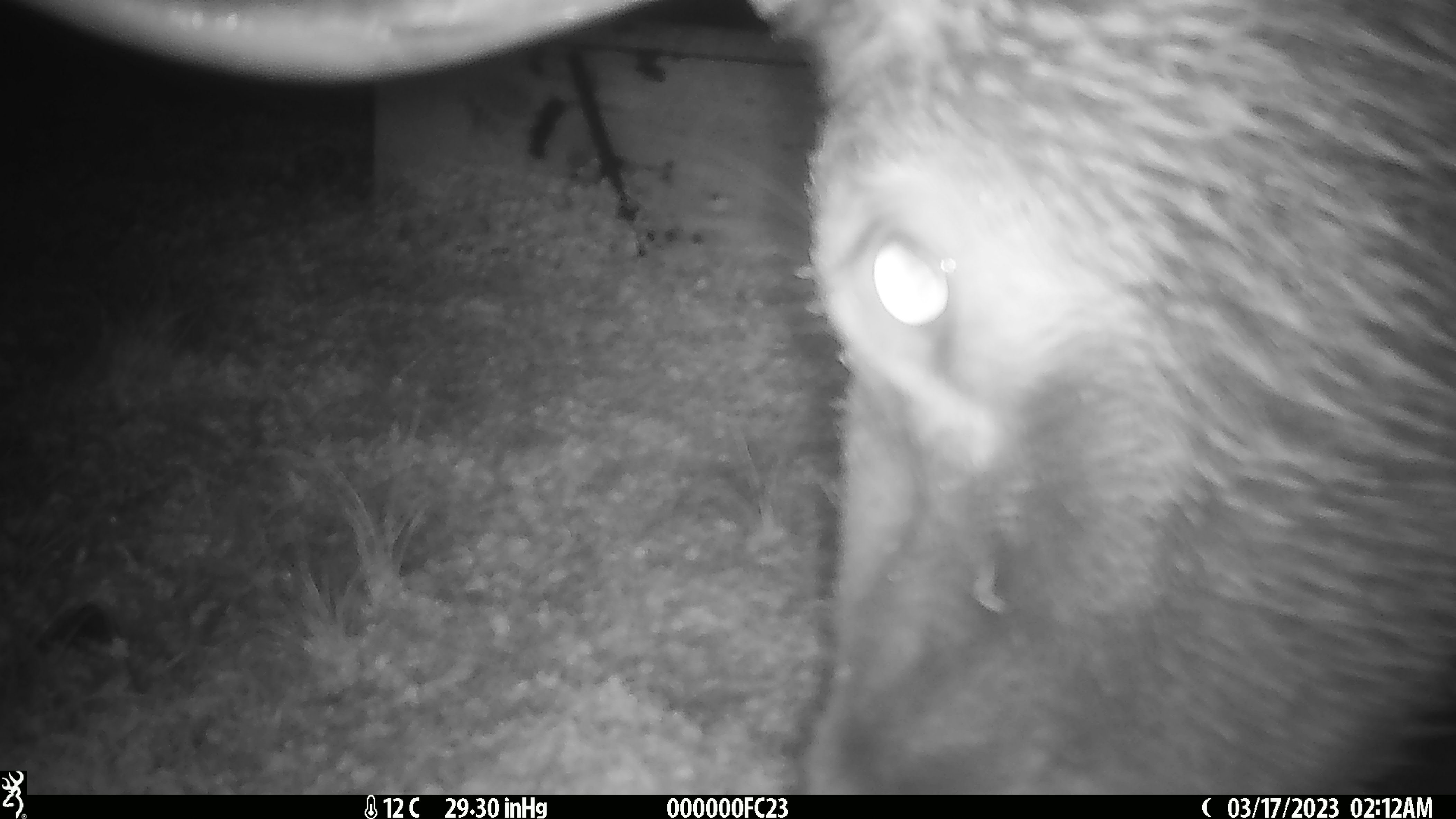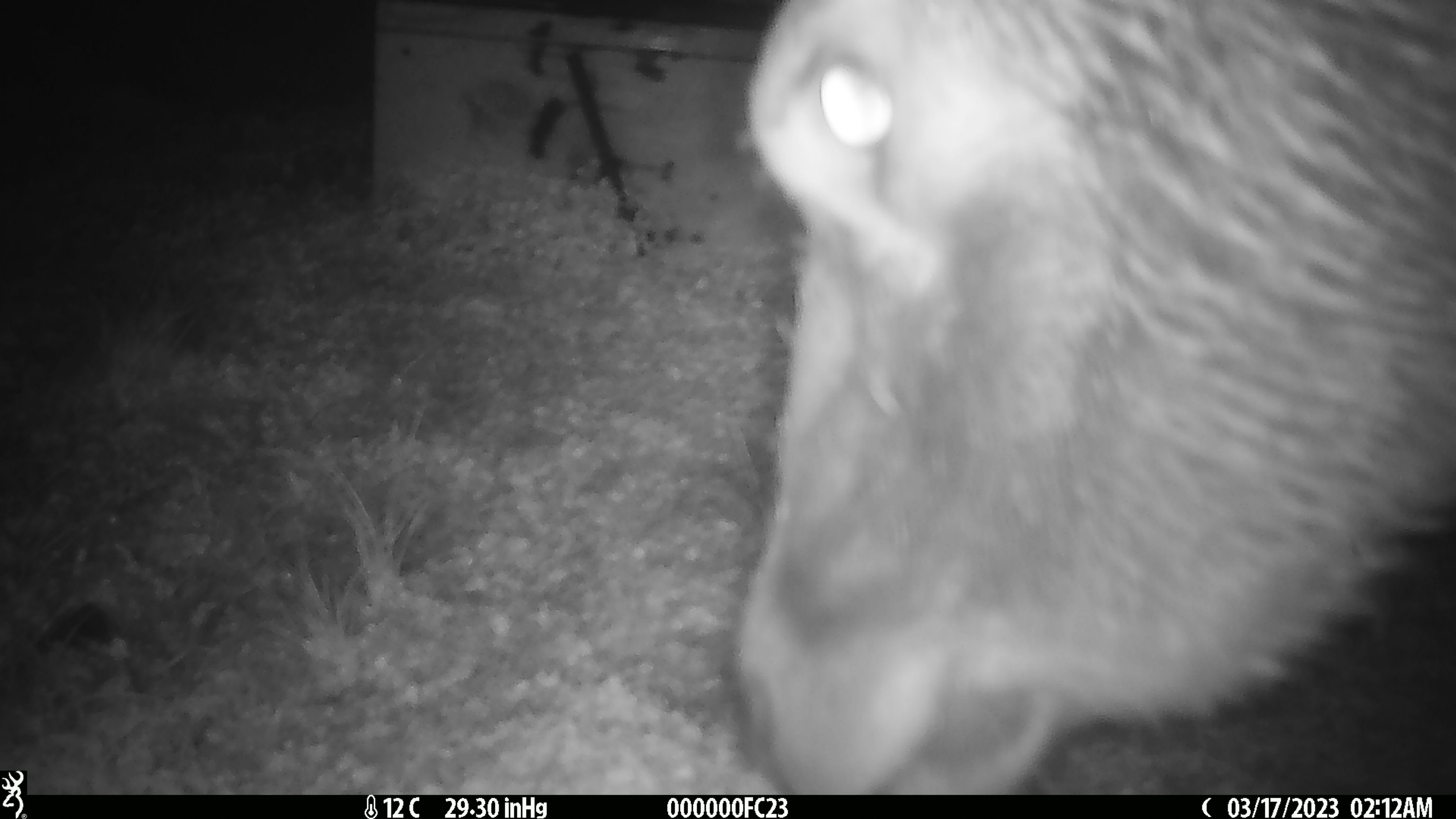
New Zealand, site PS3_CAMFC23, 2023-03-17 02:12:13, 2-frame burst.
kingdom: Animalia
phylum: Chordata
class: Mammalia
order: Artiodactyla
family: Cervidae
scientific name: Cervidae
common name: deer